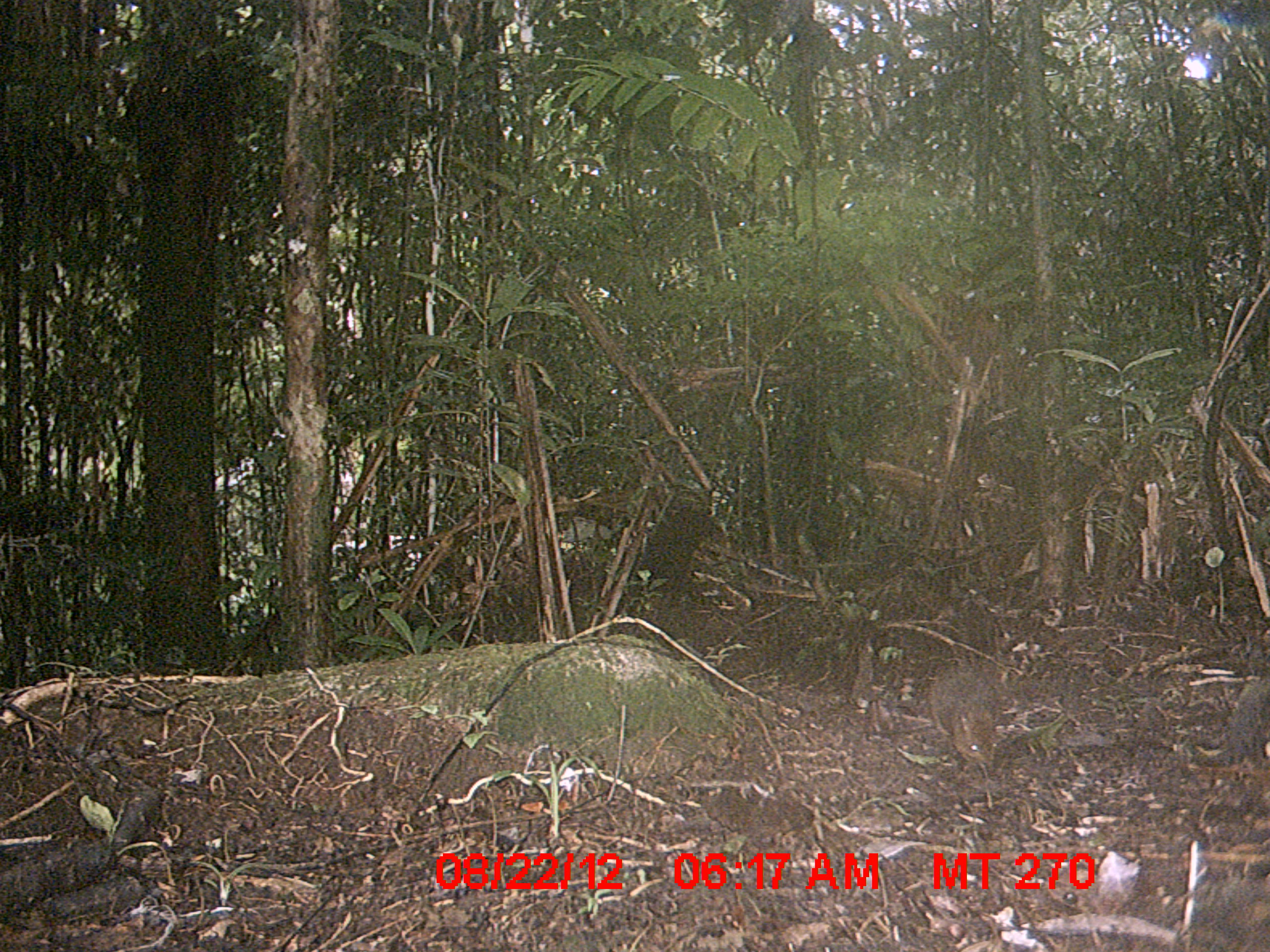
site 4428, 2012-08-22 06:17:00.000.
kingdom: Animalia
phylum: Chordata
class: Mammalia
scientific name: Mammalia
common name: mammals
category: small mammal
Small mammal (mammals) (Mammalia), count 1.